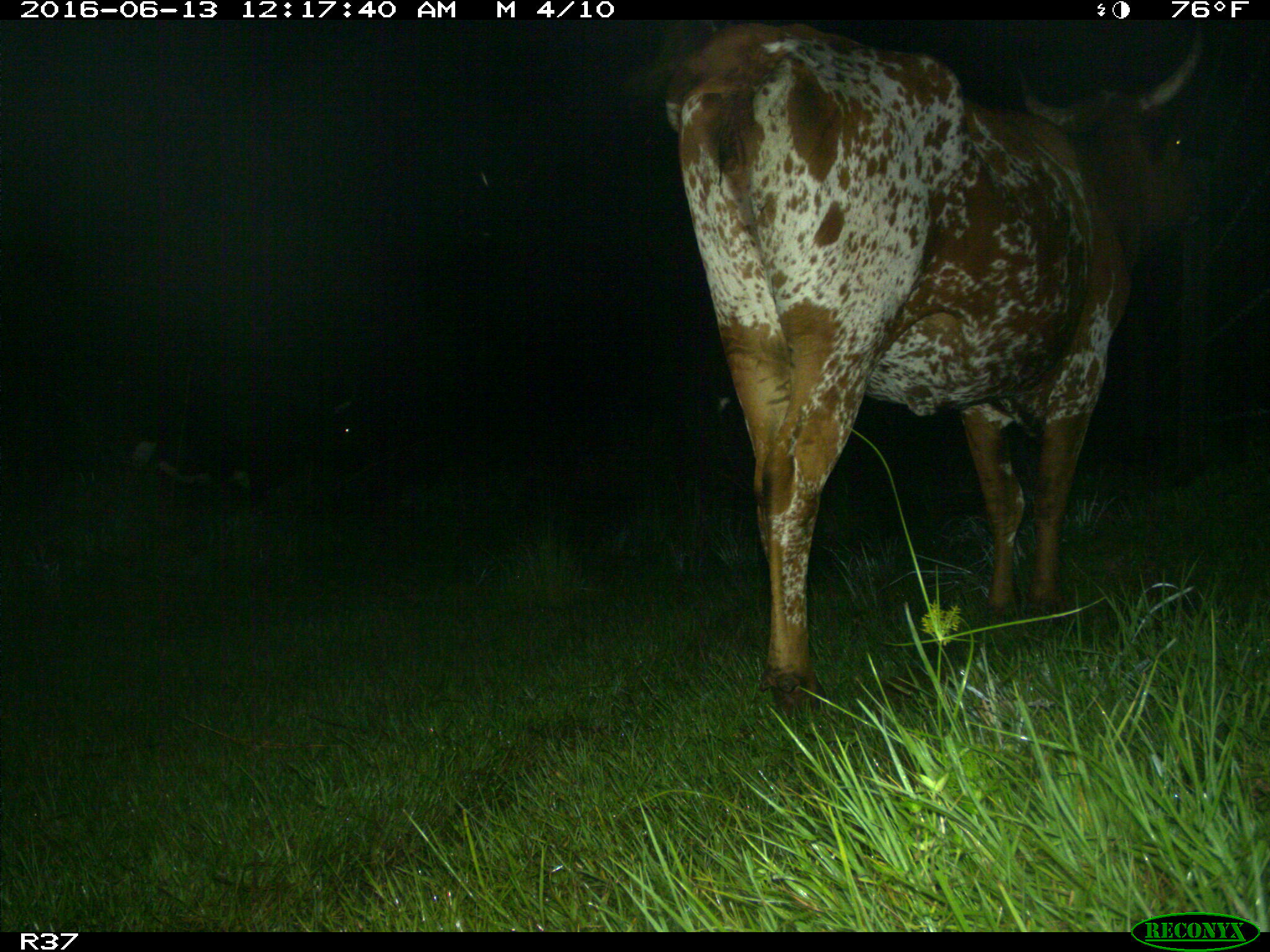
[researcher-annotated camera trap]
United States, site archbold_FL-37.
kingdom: Animalia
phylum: Chordata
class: Mammalia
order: Artiodactyla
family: Bovidae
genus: Bos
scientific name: Bos taurus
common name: domestic cow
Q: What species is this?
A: Bos taurus (domestic cow).